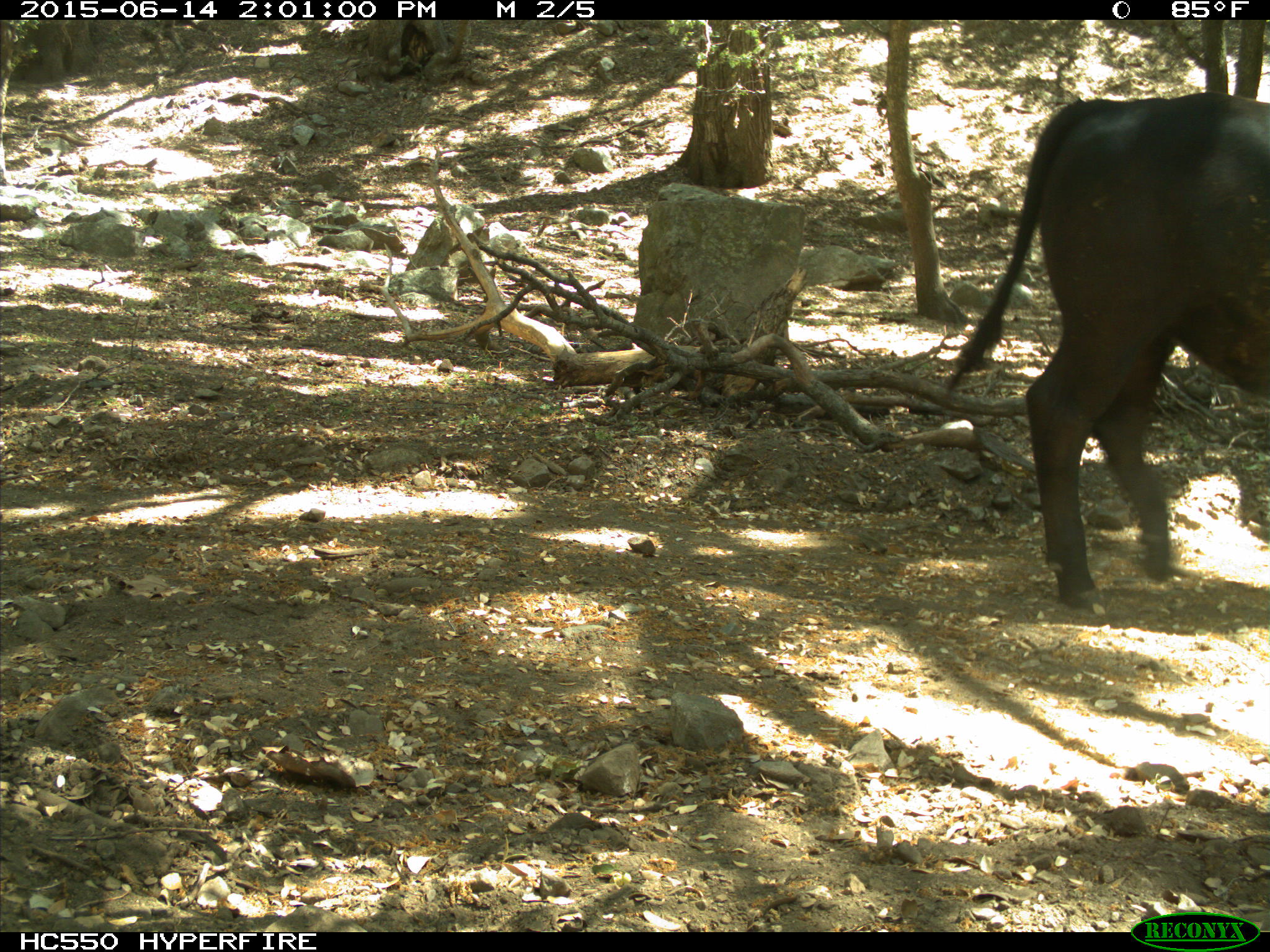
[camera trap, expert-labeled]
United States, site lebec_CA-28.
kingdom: Animalia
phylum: Chordata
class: Mammalia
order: Artiodactyla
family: Bovidae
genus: Bos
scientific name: Bos taurus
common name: domestic cow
Bos taurus (domestic cow).